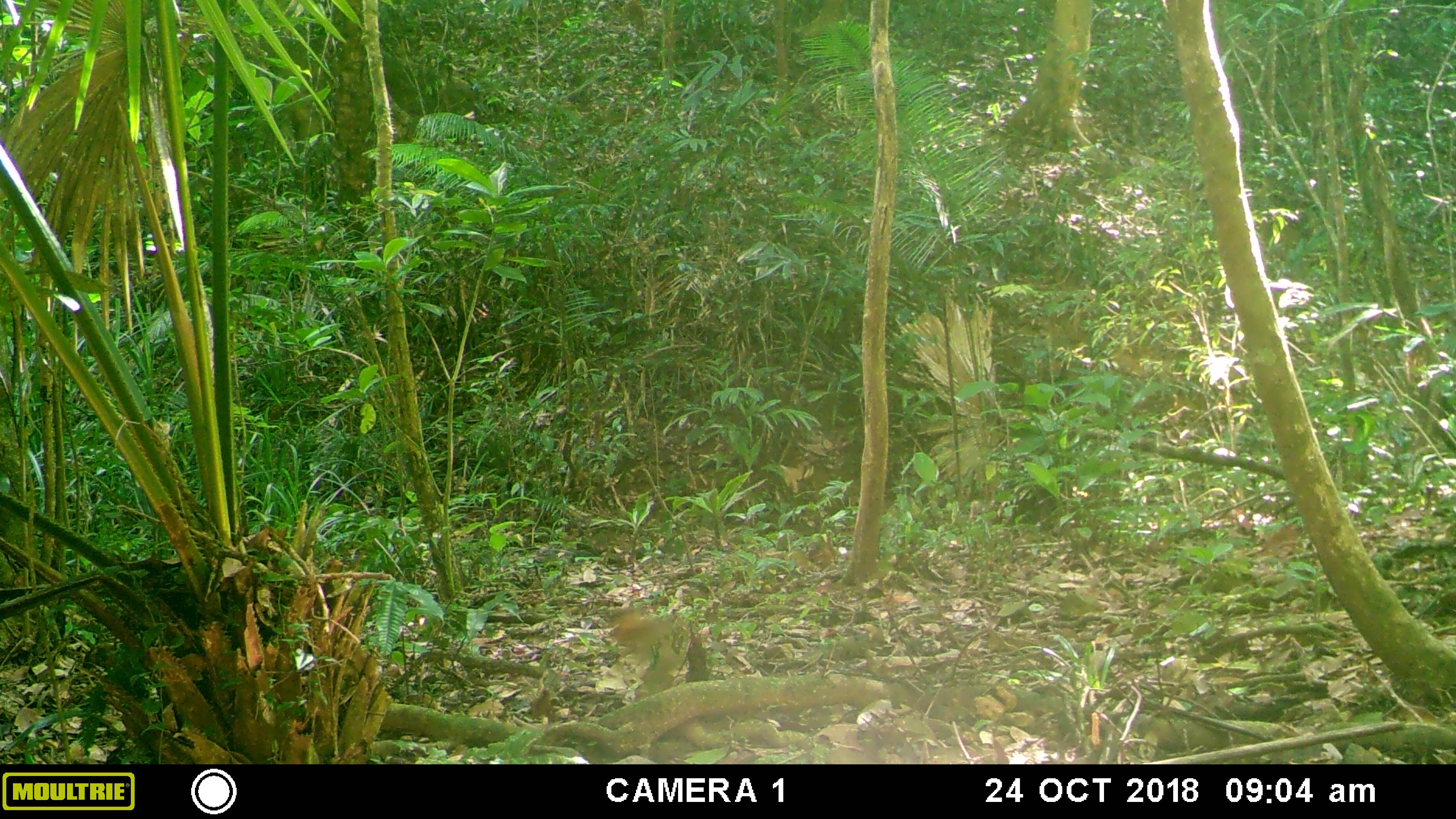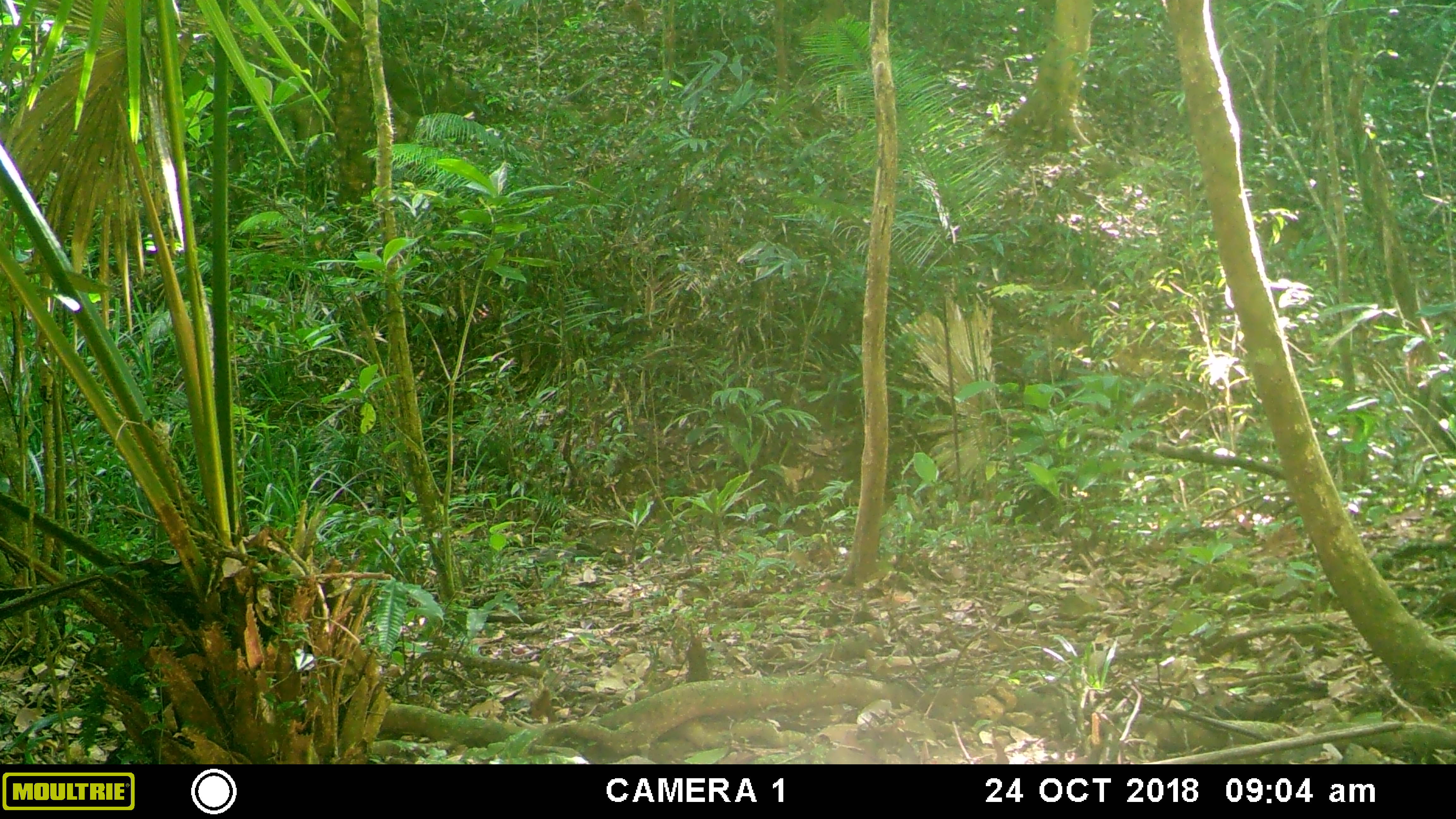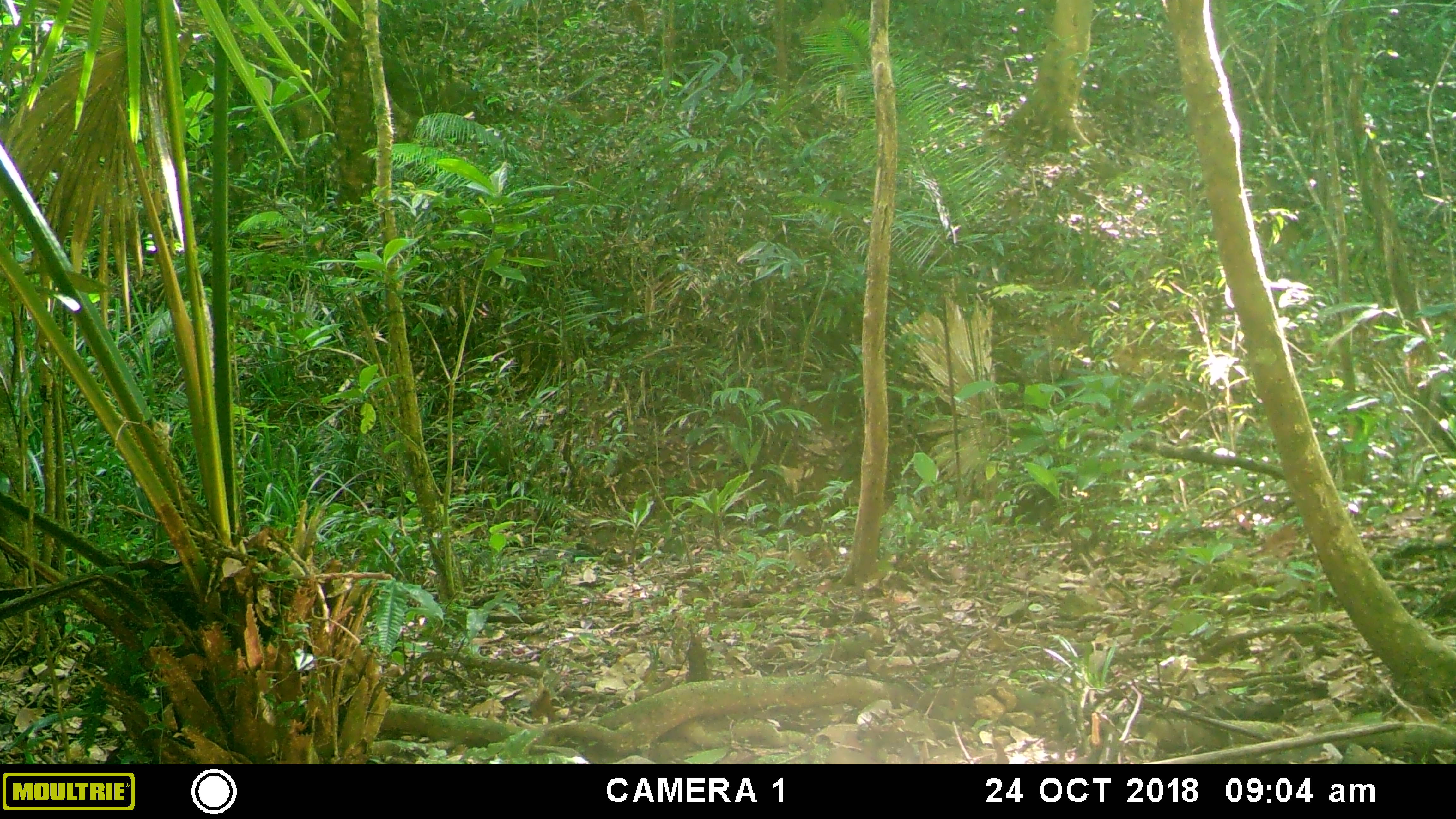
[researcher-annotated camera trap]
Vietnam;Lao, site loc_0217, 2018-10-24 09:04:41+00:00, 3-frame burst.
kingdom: Animalia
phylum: Chordata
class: Mammalia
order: Primates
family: Cercopithecidae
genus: Macaca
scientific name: Macaca nemestrina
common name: pig-tailed macaque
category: pig tailed macaque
Pig tailed macaque (pig-tailed macaque) (Macaca nemestrina). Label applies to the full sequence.